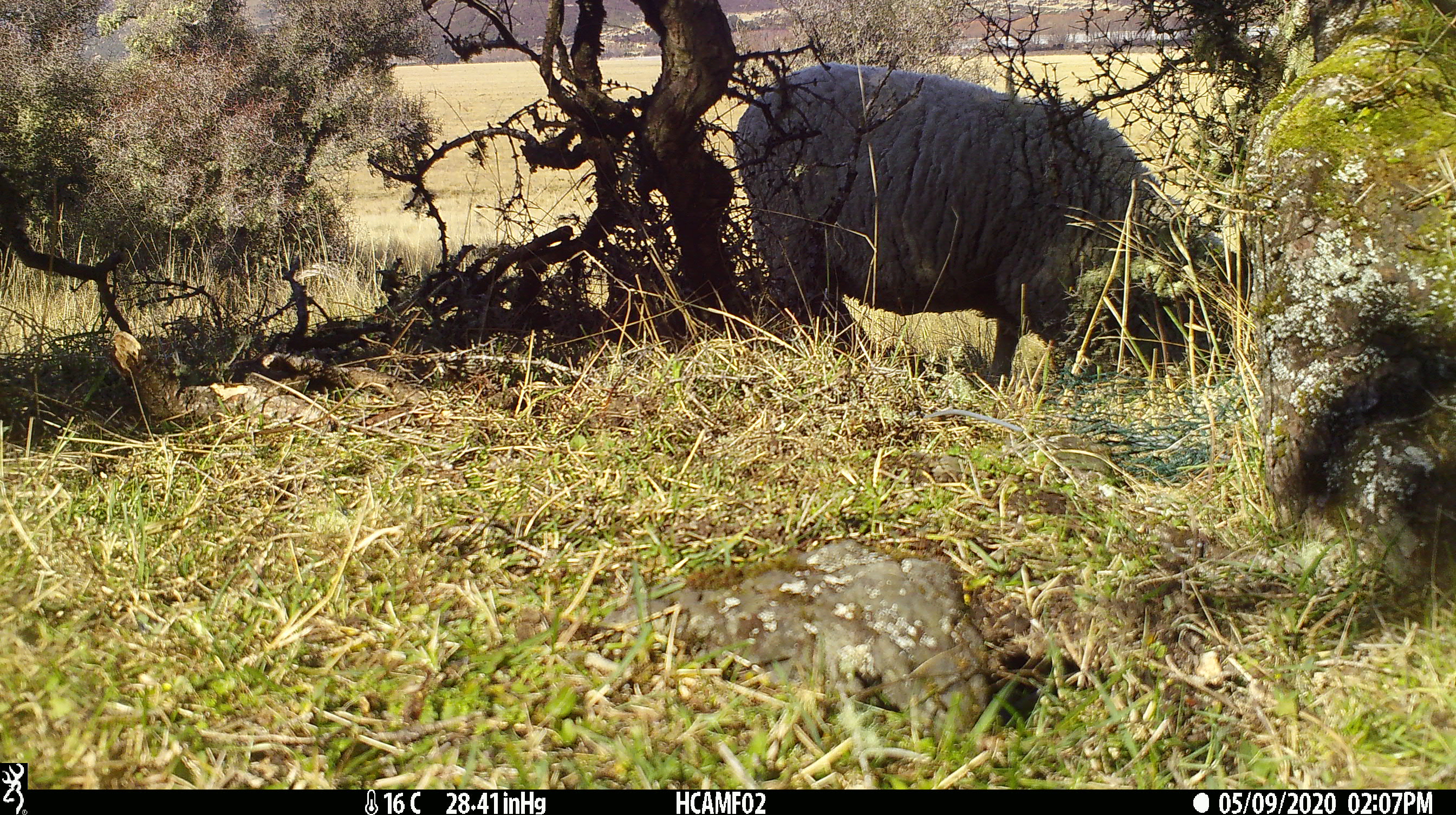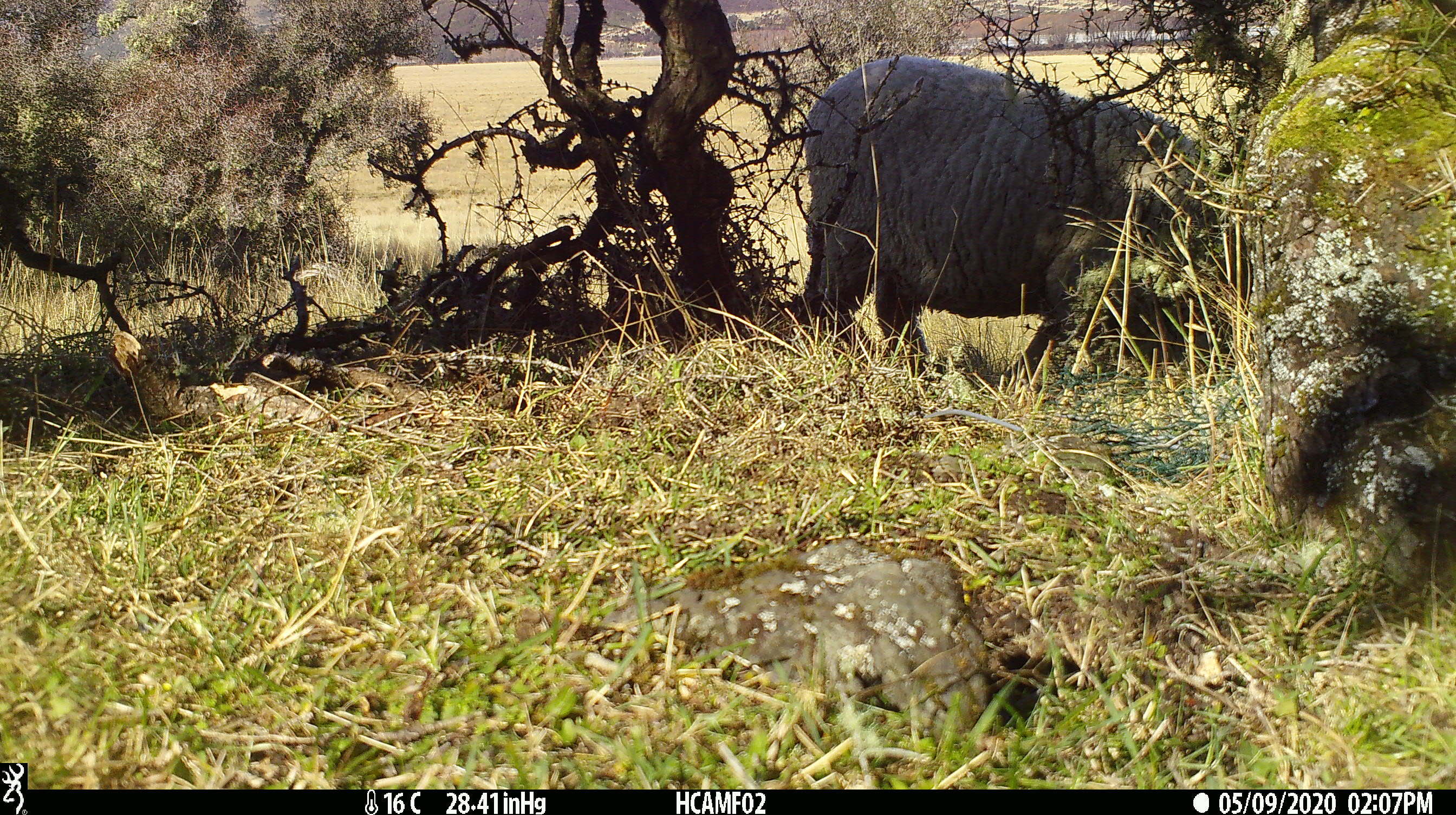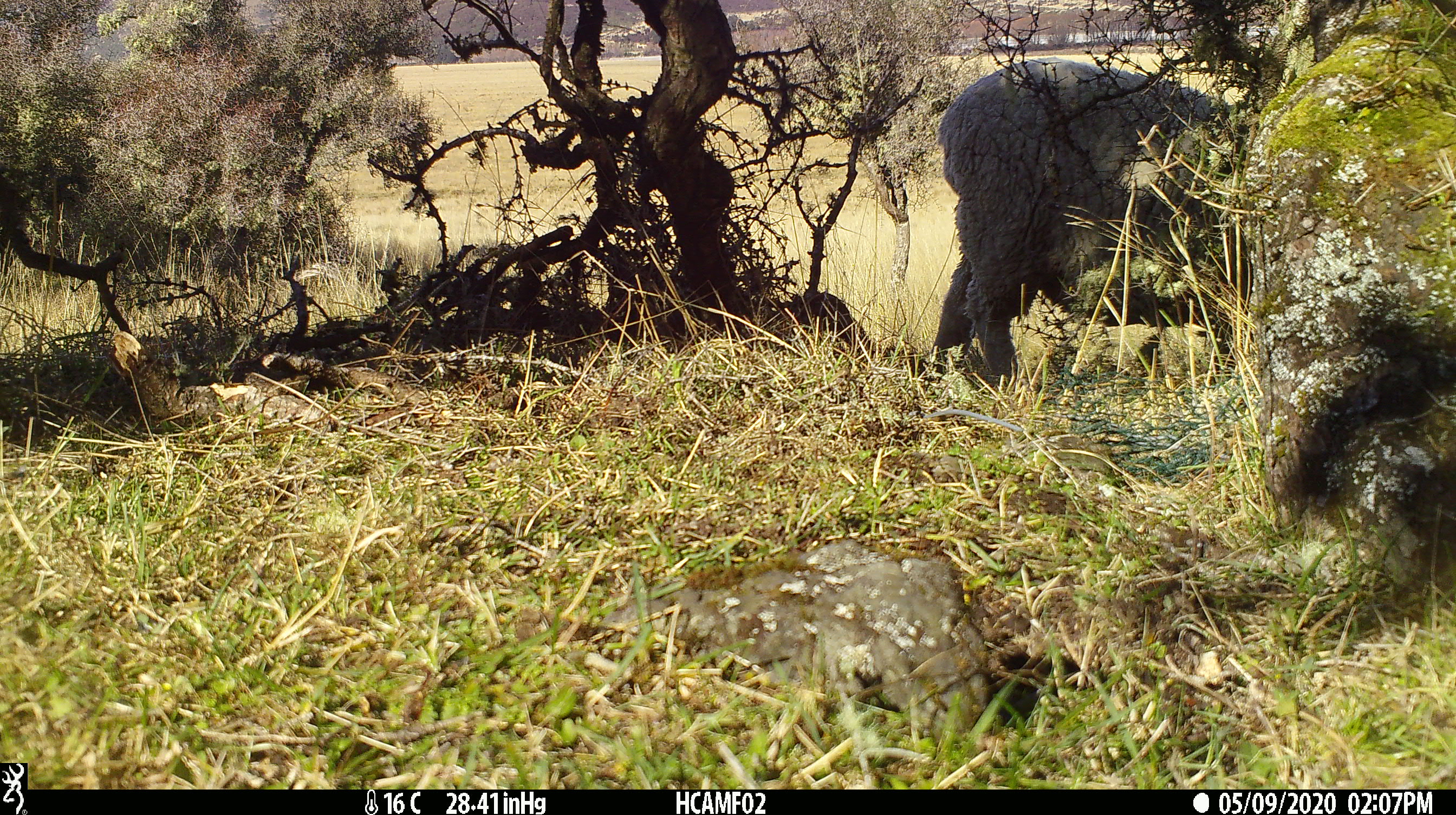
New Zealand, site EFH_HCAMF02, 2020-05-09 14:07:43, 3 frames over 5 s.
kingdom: Animalia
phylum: Chordata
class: Mammalia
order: Artiodactyla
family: Bovidae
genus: Ovis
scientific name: Ovis aries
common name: domestic sheep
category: sheep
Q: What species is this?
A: Sheep (domestic sheep) (Ovis aries).